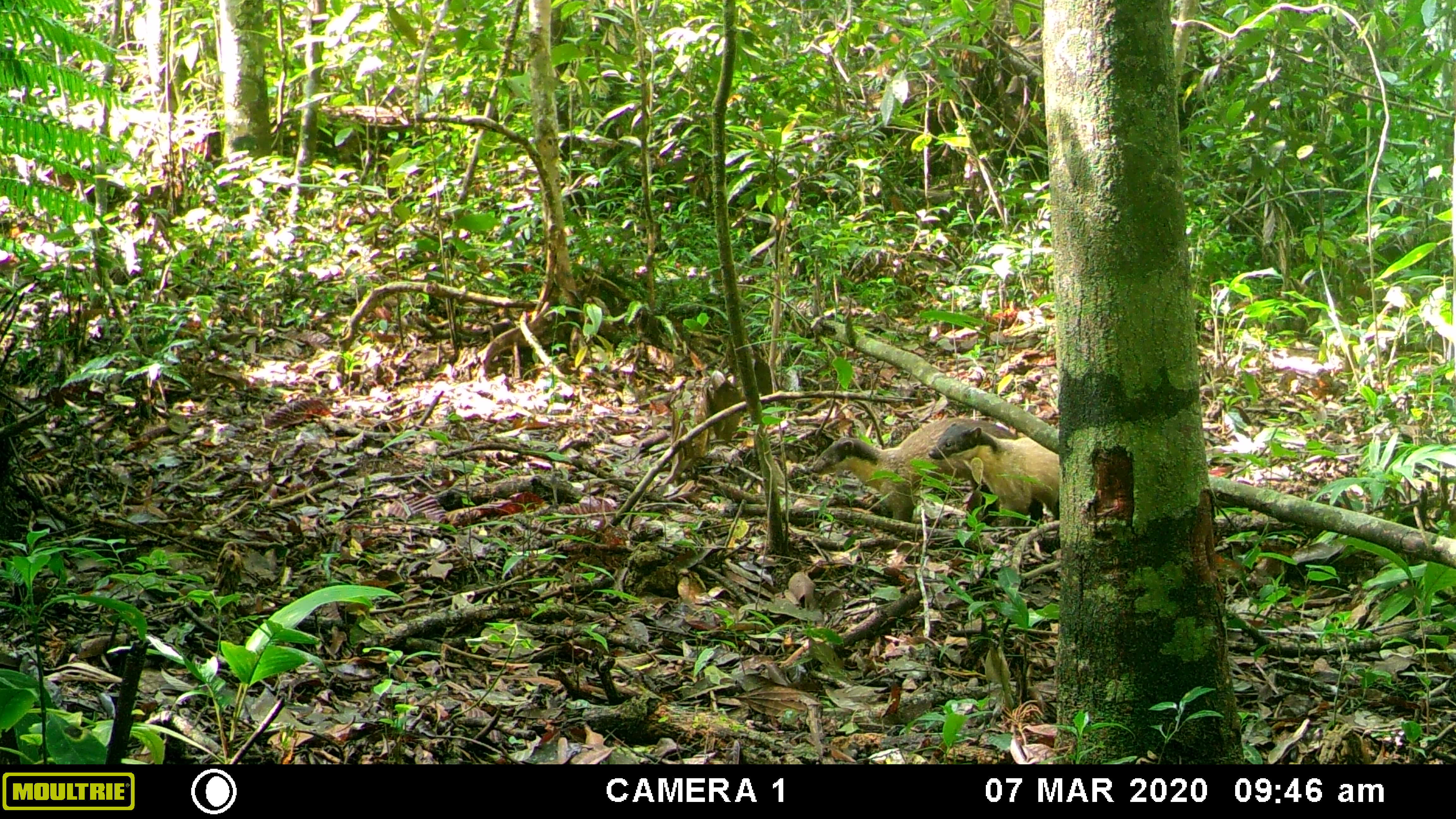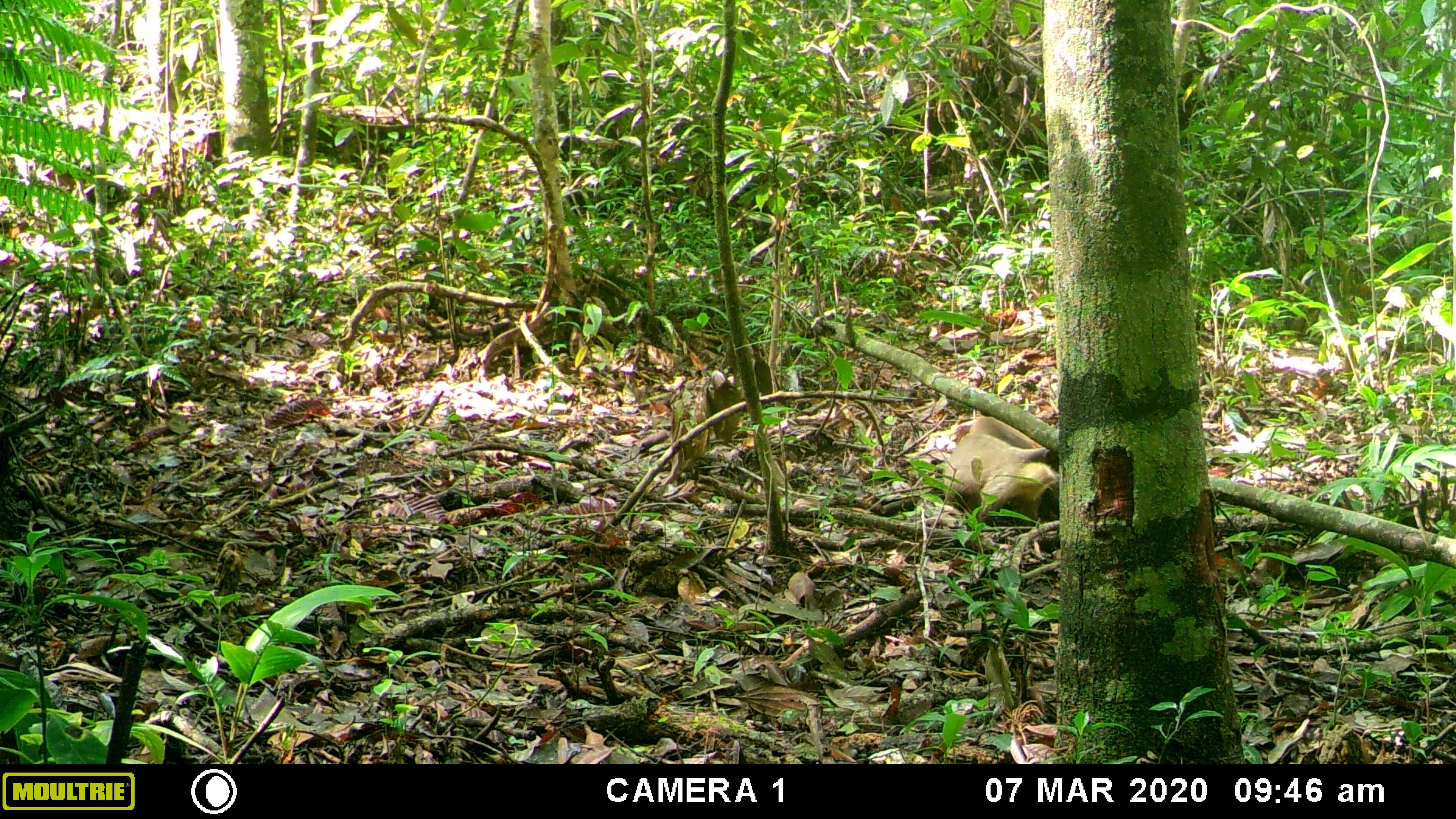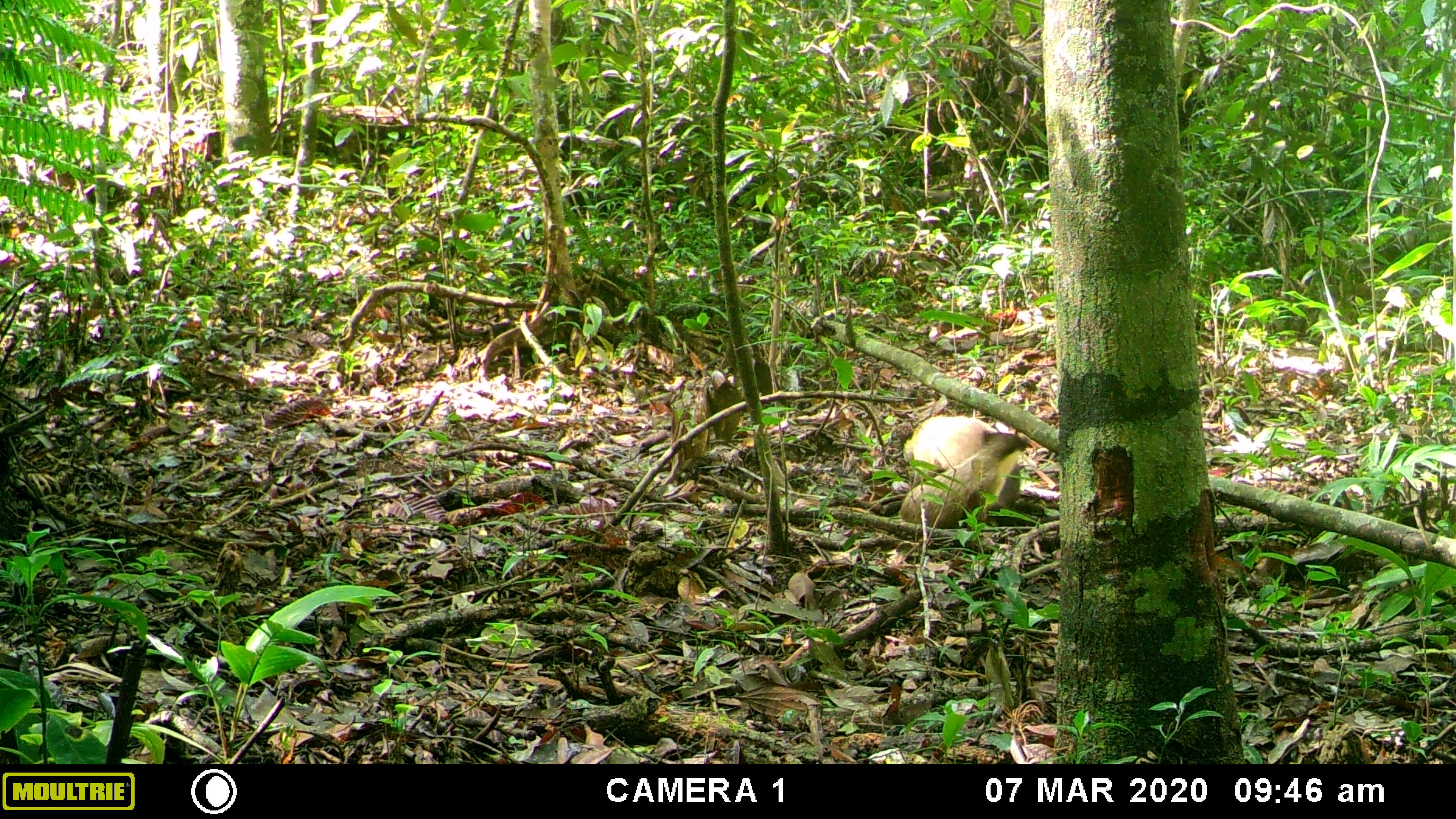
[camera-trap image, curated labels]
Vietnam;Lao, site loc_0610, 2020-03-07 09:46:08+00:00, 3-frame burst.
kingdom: Animalia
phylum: Chordata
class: Mammalia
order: Carnivora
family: Mustelidae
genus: Martes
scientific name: Martes flavigula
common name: yellow-throated marten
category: yellow throated marten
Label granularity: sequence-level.